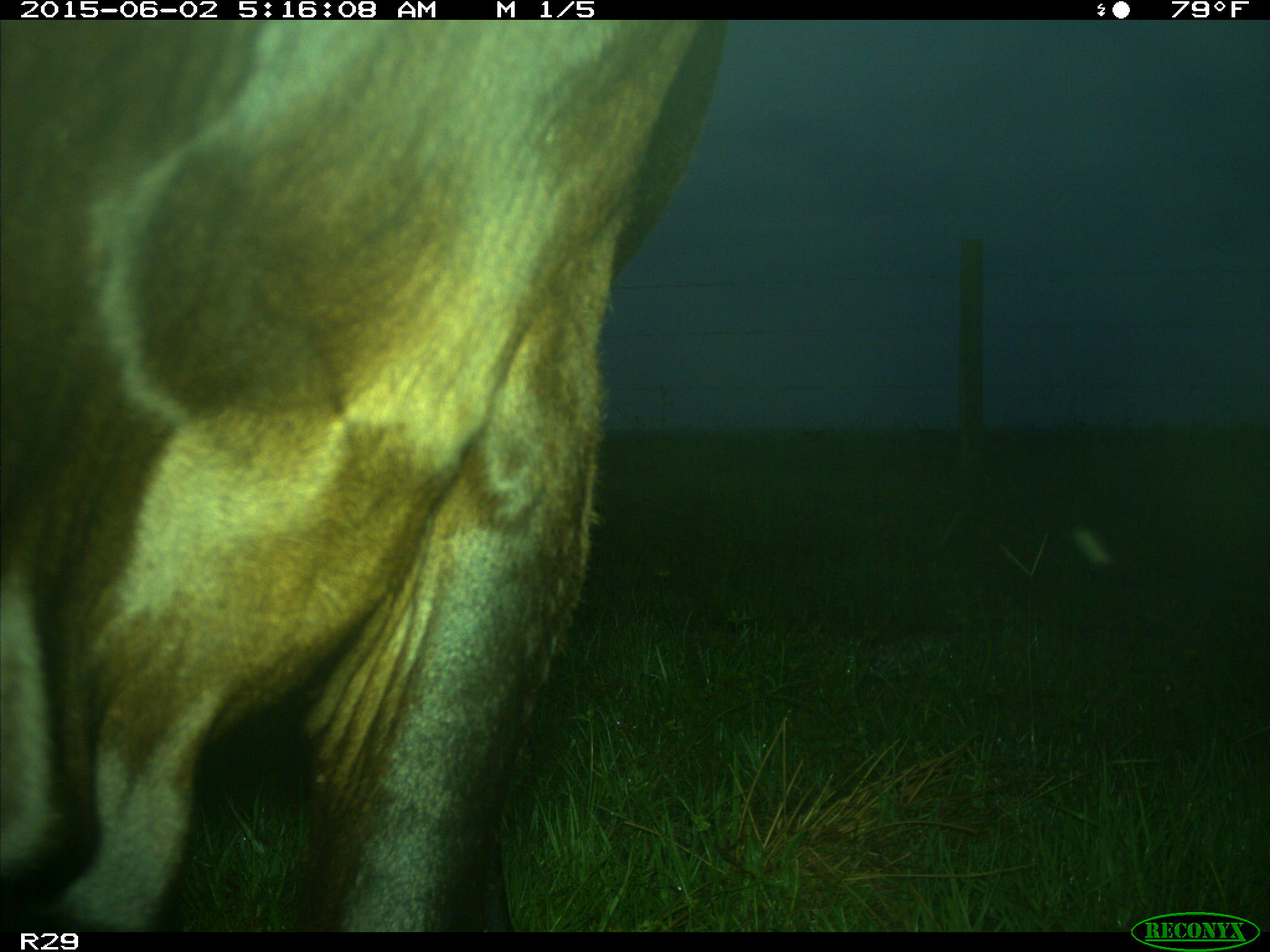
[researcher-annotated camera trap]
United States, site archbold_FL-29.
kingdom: Animalia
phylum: Chordata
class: Mammalia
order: Artiodactyla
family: Bovidae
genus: Bos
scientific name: Bos taurus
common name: domestic cow